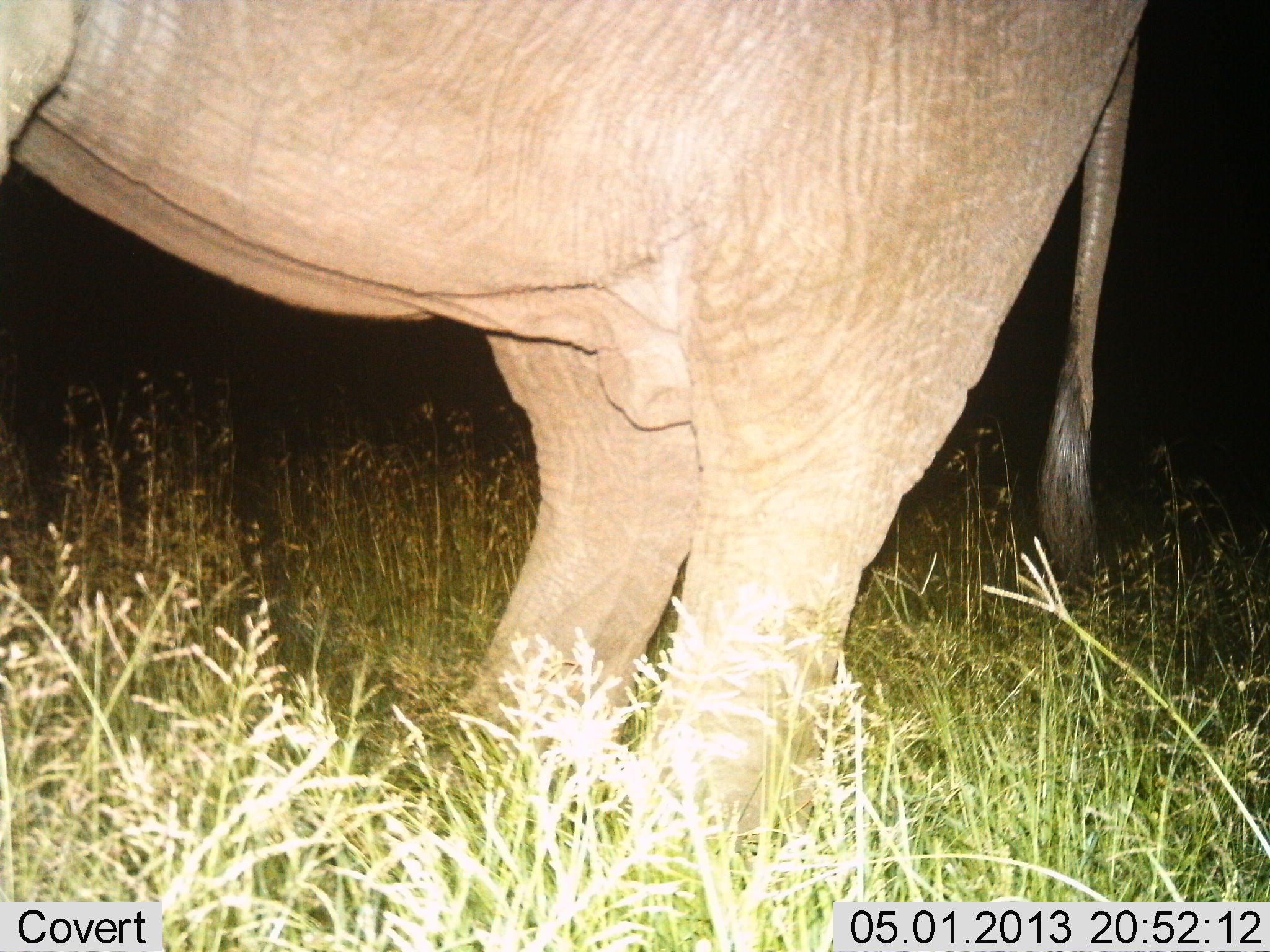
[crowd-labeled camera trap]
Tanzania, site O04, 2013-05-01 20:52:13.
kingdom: Animalia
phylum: Chordata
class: Mammalia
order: Proboscidea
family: Elephantidae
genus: Loxodonta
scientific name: Loxodonta africana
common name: african bush elephant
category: elephant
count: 1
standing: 100%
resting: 0%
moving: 0%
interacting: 0%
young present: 0%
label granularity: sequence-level